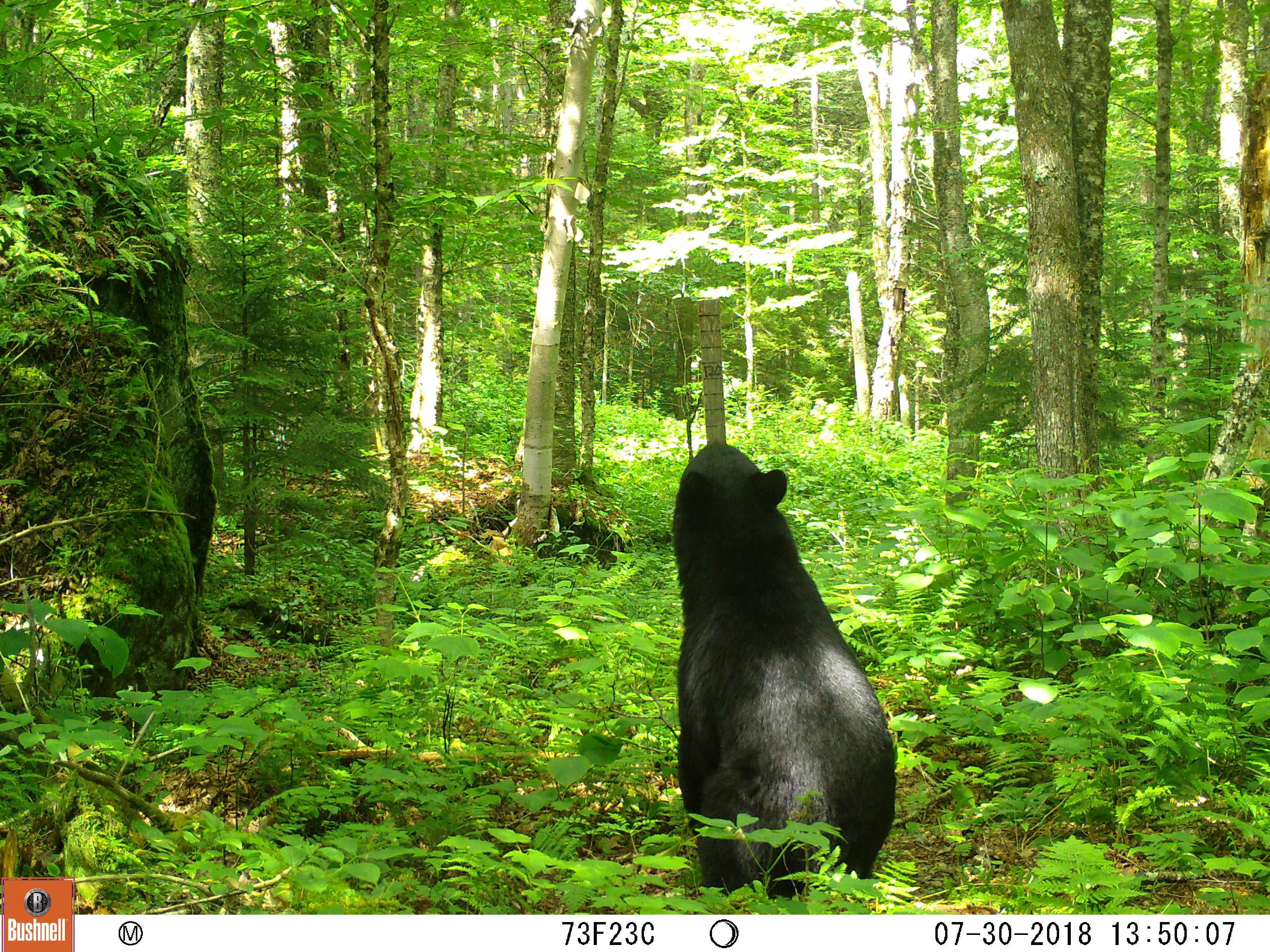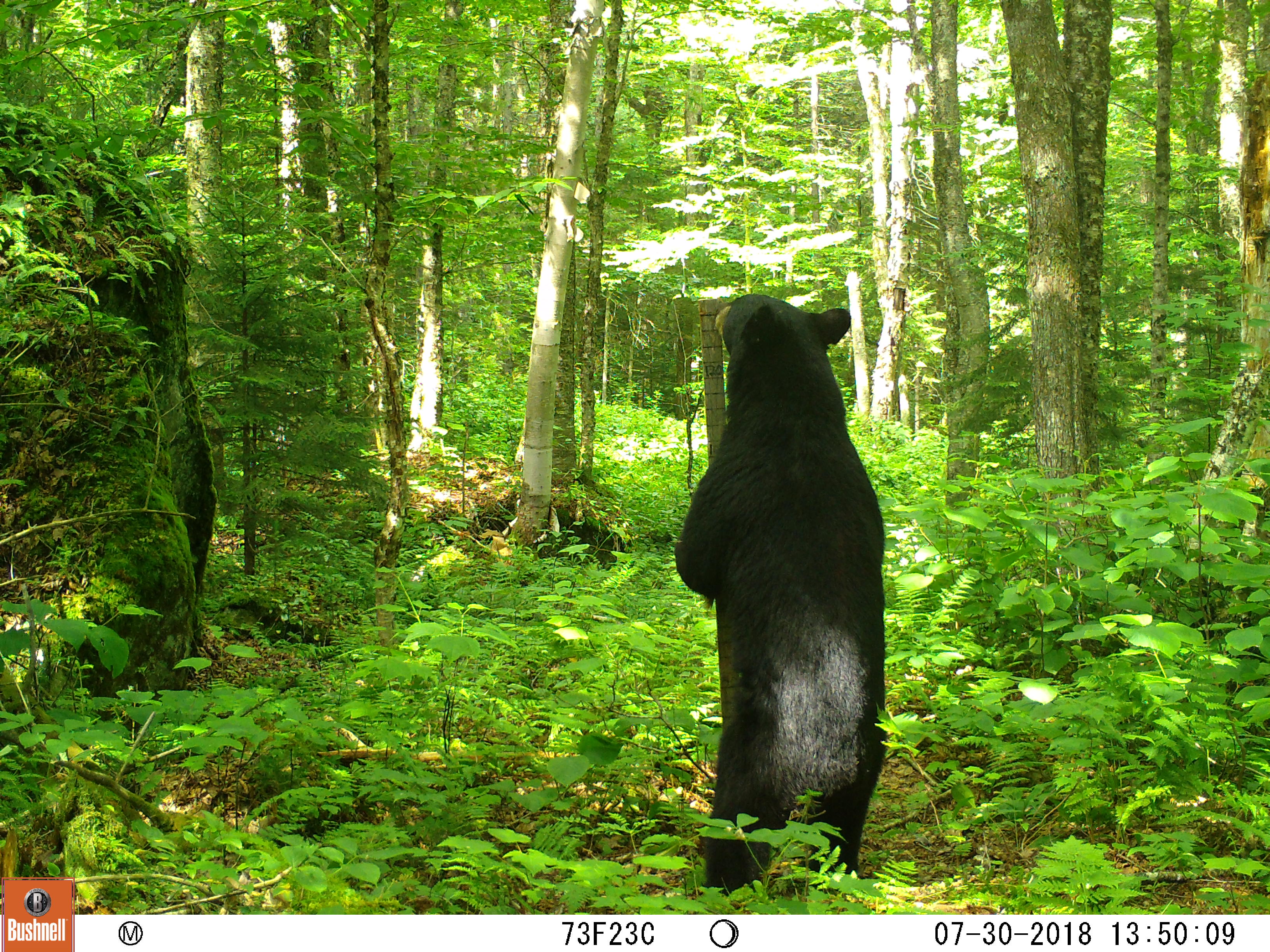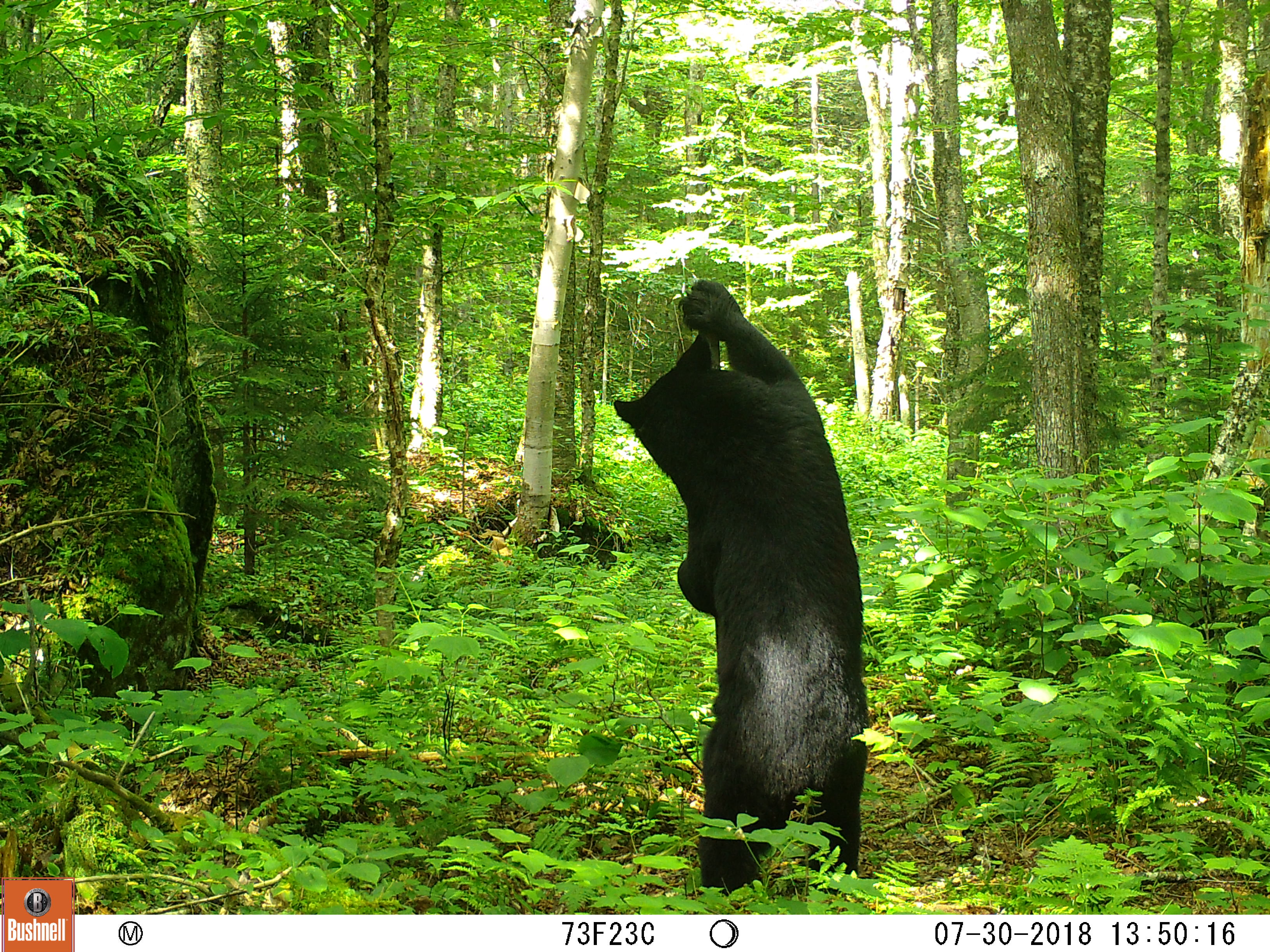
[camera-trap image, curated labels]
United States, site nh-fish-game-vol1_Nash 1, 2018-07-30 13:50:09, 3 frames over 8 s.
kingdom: Animalia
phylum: Chordata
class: Mammalia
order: Carnivora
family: Ursidae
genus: Ursus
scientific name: Ursus americanus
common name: black bear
Black bear (Ursus americanus).